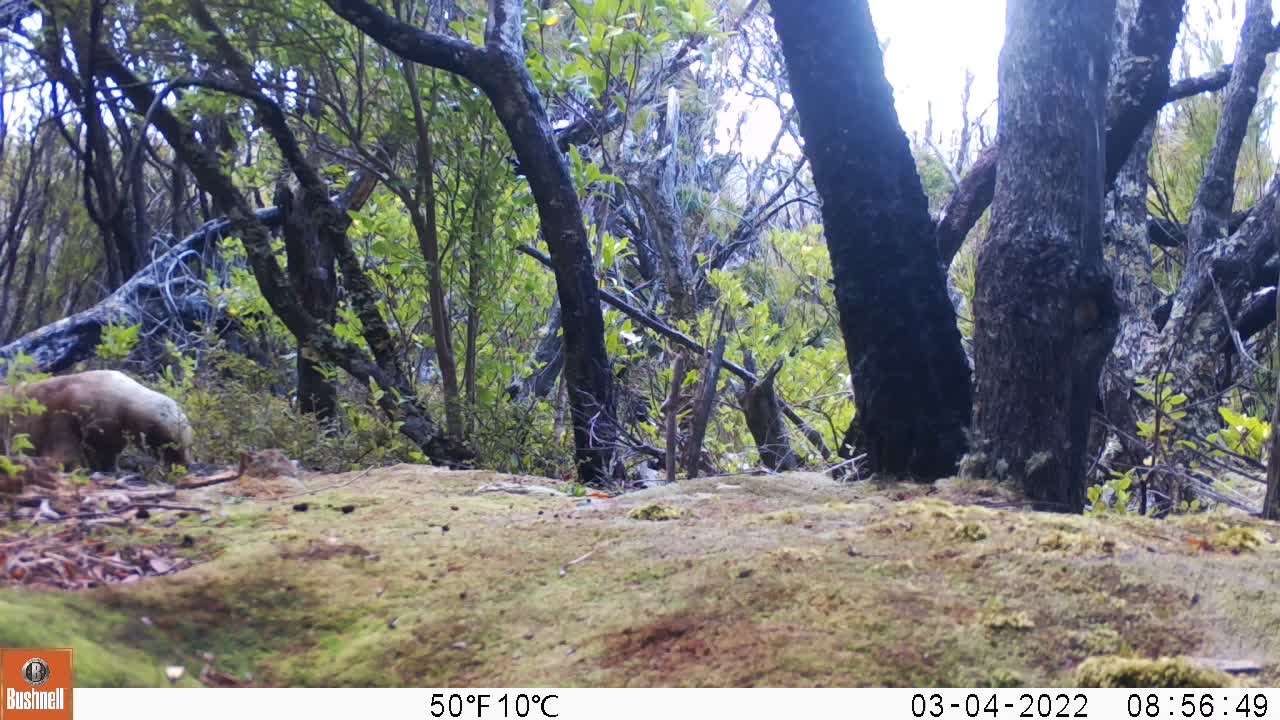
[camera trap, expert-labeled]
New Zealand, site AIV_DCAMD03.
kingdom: Animalia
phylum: Chordata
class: Mammalia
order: Carnivora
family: Otariidae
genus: Phocarctos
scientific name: Phocarctos hookeri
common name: new zealand sea lion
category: sealion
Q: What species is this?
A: Sealion (new zealand sea lion) (Phocarctos hookeri).